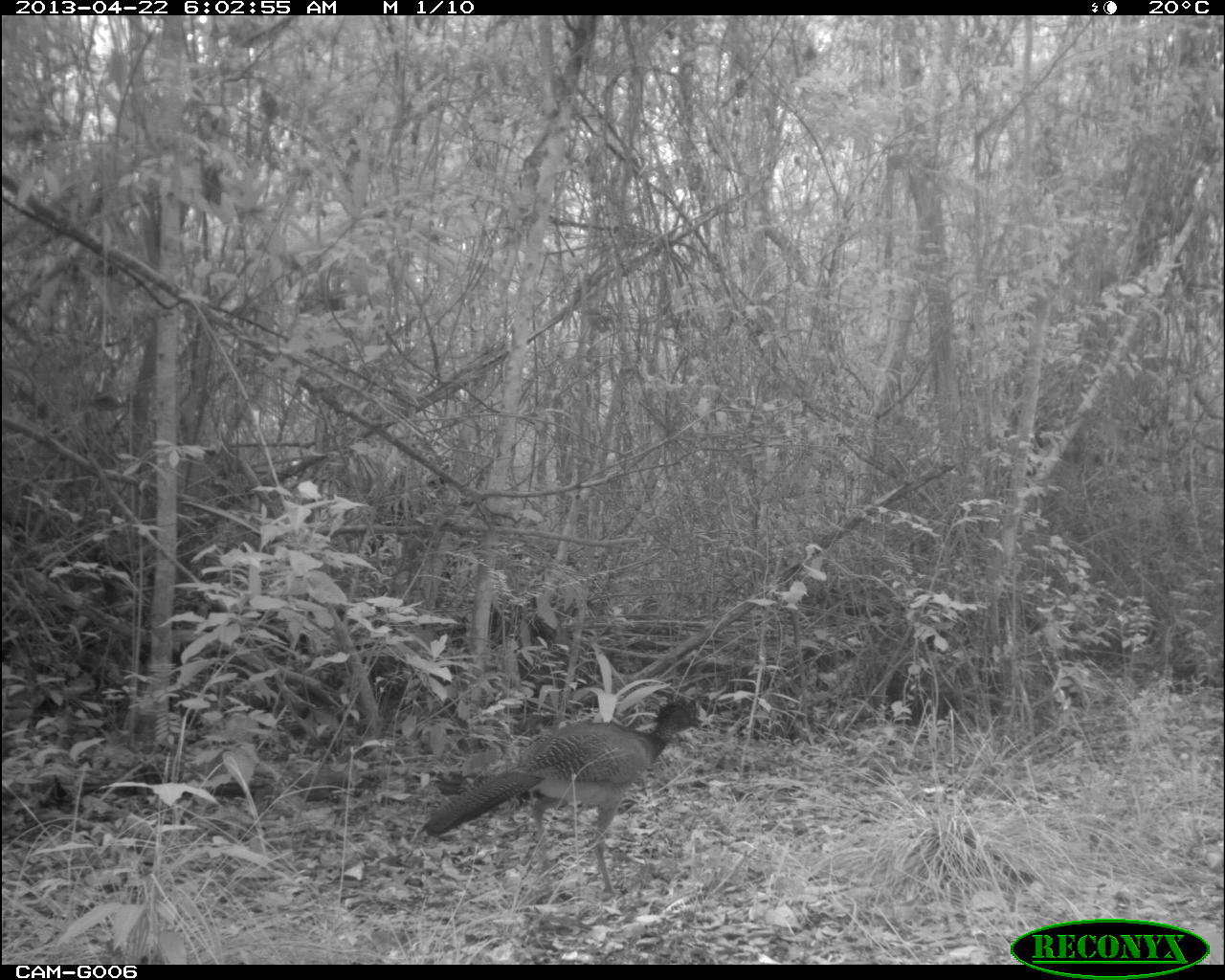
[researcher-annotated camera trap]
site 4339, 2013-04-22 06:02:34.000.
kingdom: Animalia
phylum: Chordata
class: Aves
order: Galliformes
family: Cracidae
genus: Crax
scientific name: Crax rubra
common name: great curassow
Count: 2.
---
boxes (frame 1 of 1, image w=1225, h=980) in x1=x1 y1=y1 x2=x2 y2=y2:
crax rubra: x1=418 y1=696 x2=705 y2=895